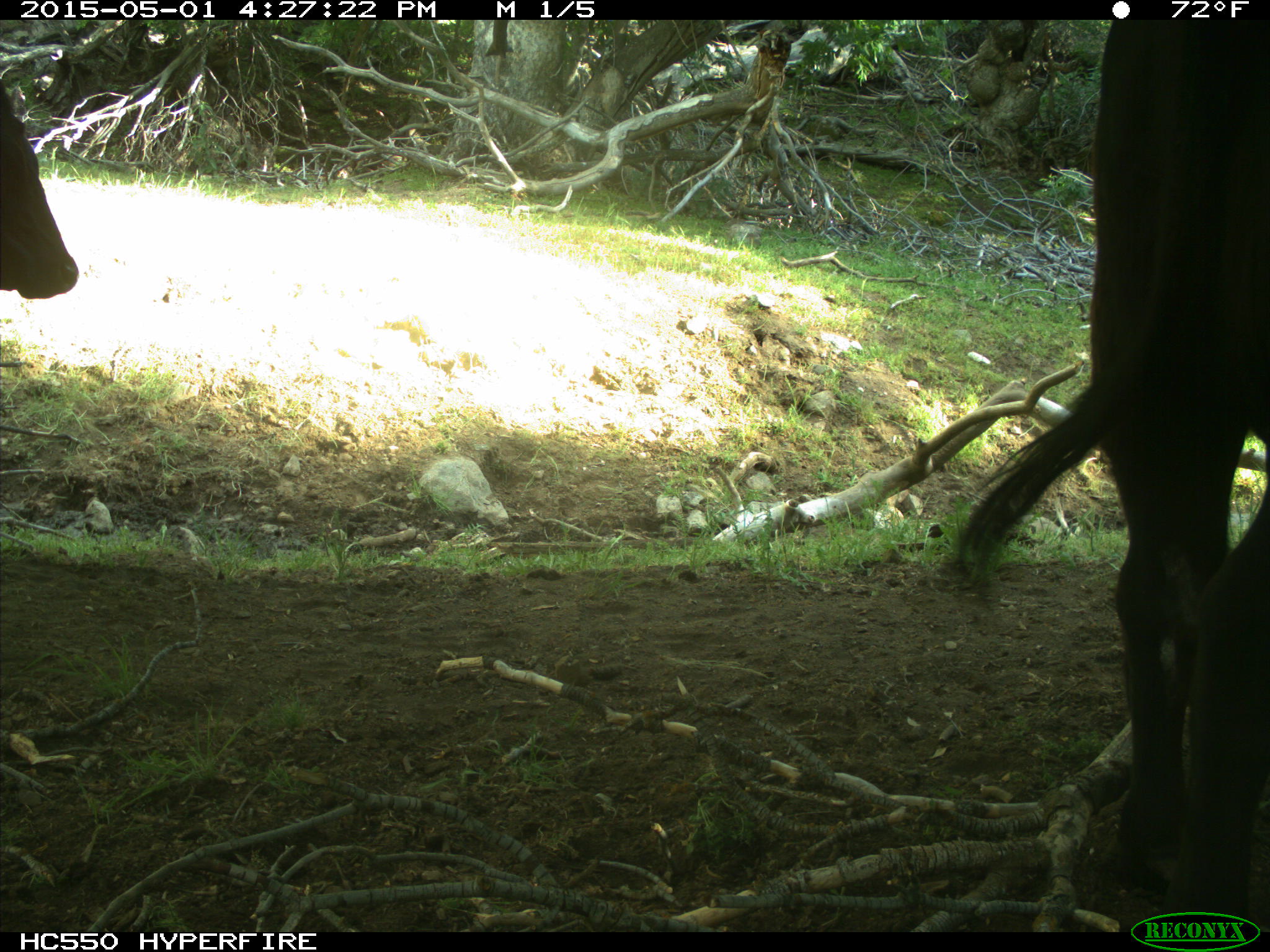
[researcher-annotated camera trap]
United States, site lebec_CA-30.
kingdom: Animalia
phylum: Chordata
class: Mammalia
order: Artiodactyla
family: Bovidae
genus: Bos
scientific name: Bos taurus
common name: domestic cow